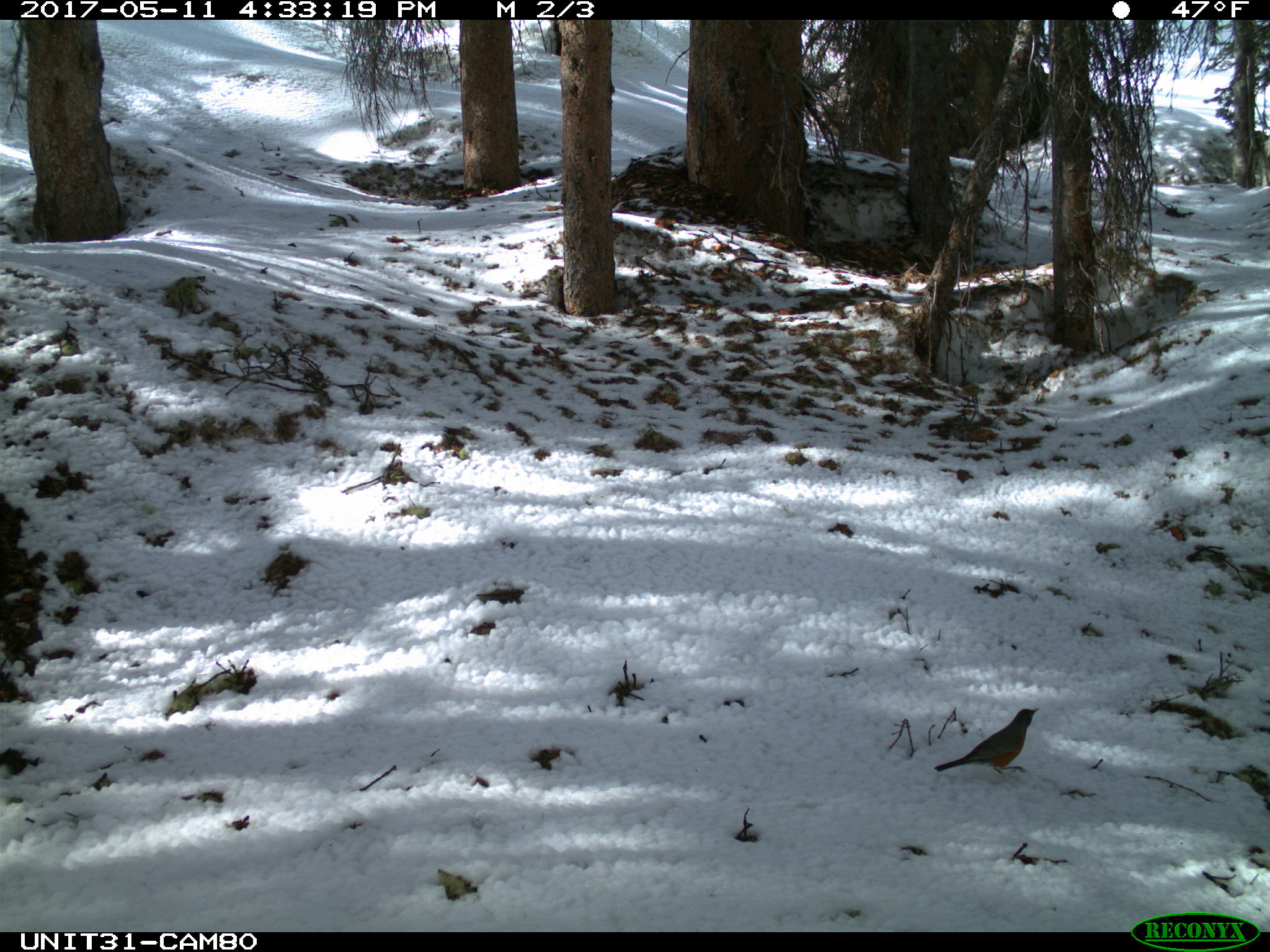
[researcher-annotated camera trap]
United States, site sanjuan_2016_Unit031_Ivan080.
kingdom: Animalia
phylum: Chordata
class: Aves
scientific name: Aves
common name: birds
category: unidentified bird